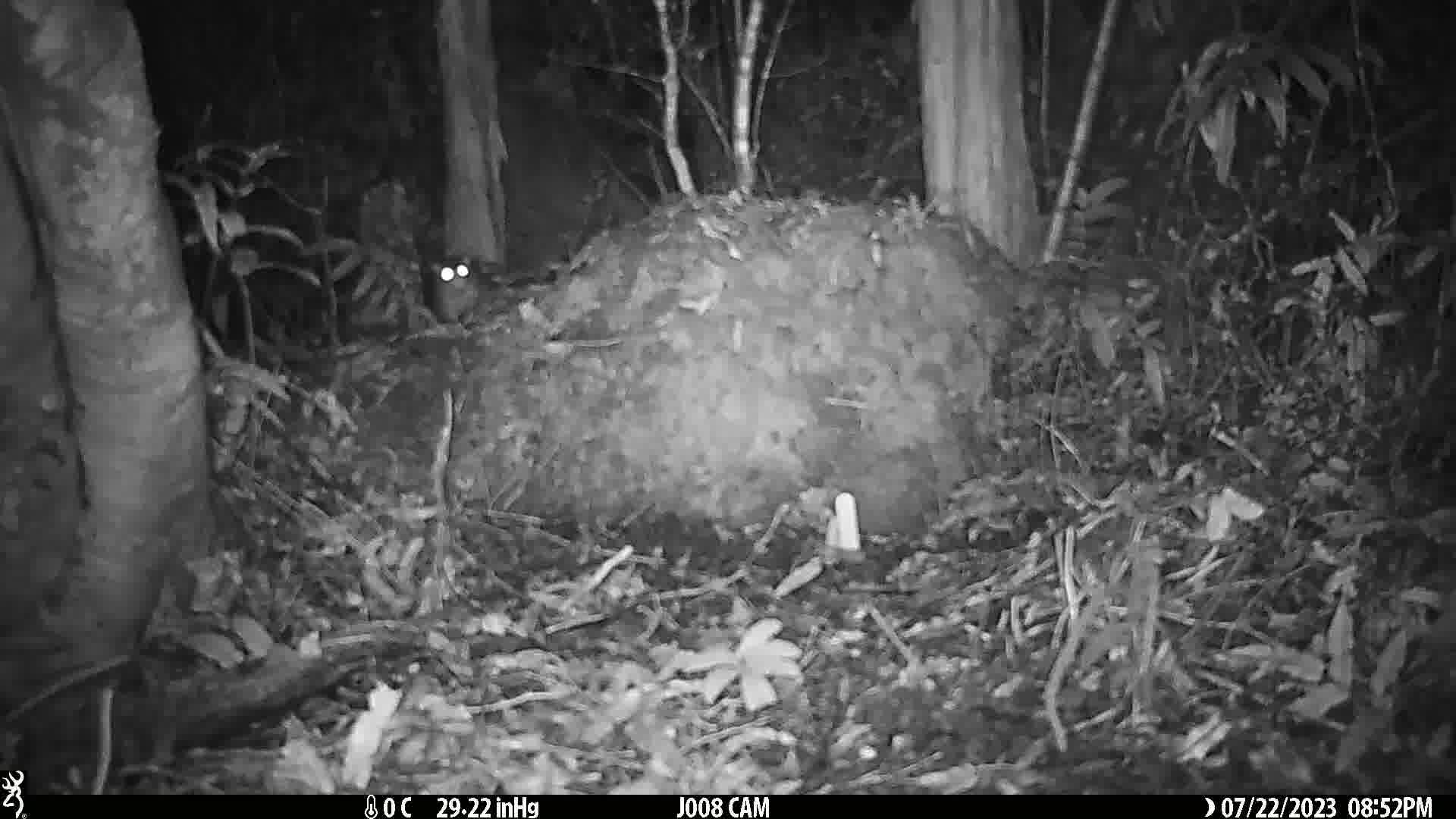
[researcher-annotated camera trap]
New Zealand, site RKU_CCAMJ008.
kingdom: Animalia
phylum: Chordata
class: Mammalia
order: Rodentia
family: Muridae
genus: Rattus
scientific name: Rattus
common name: rat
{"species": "rat (Rattus)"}